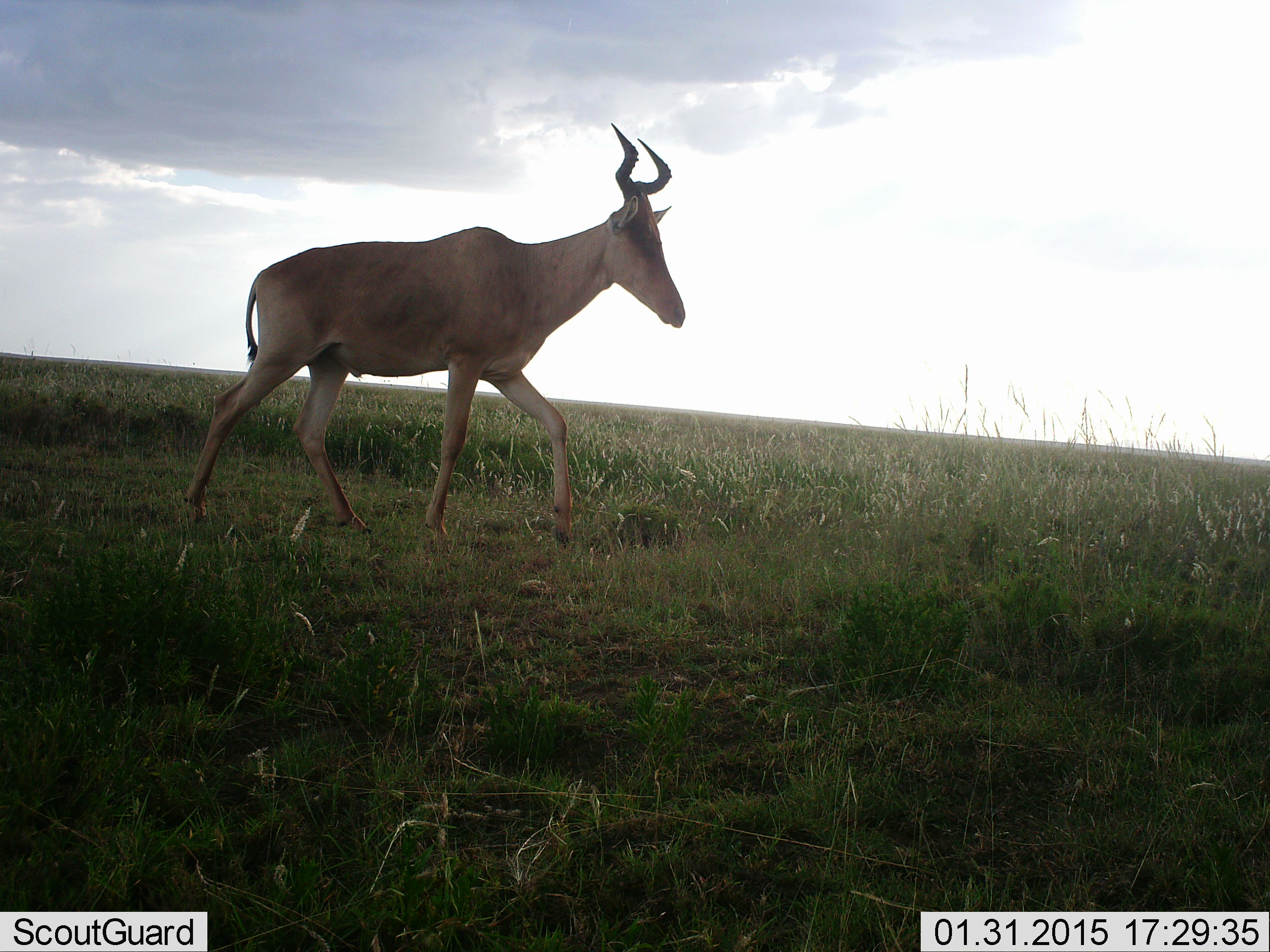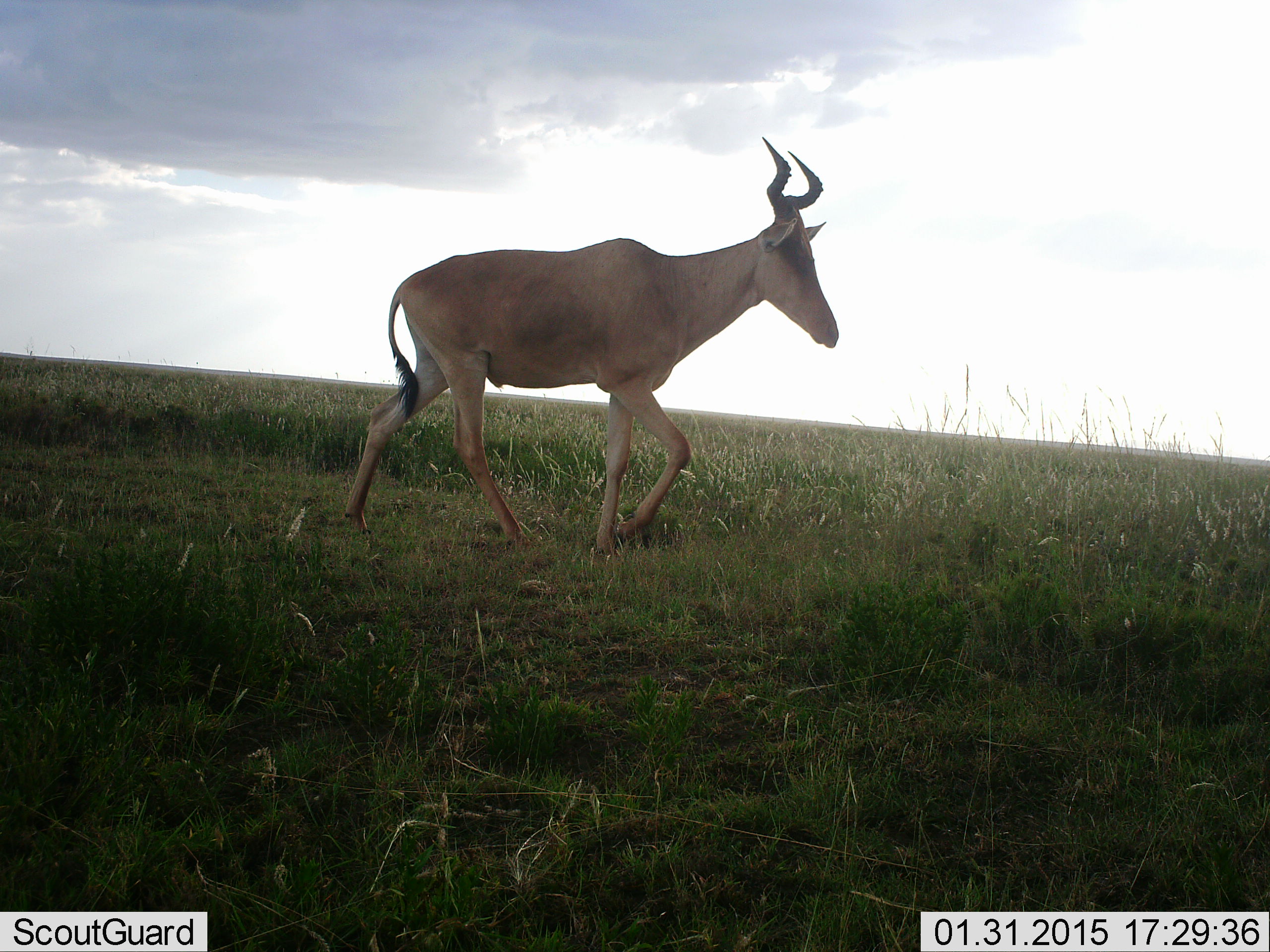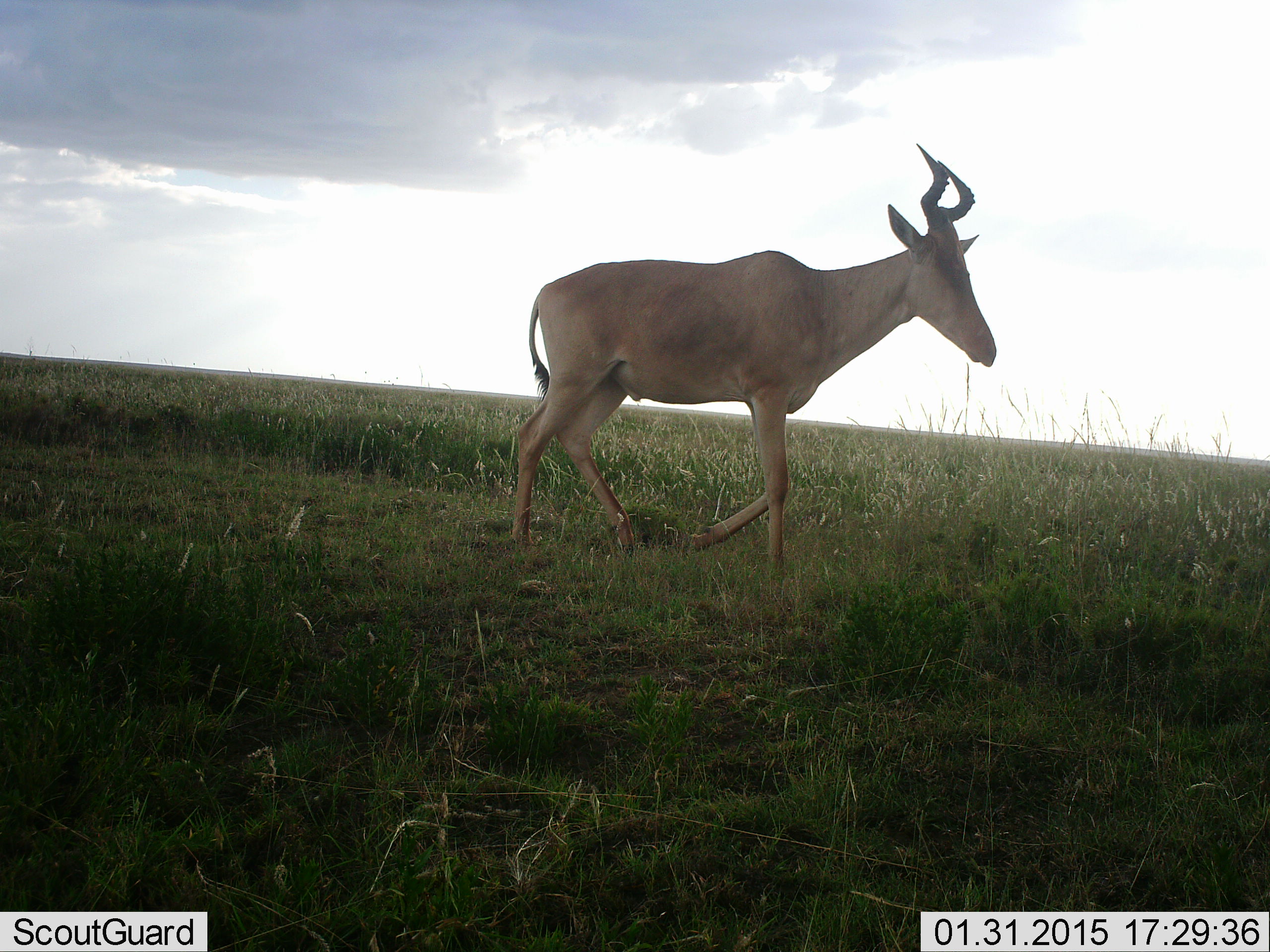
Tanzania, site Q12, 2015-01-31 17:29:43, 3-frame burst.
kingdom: Animalia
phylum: Chordata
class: Mammalia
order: Artiodactyla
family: Bovidae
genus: Alcelaphus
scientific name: Alcelaphus buselaphus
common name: hartebeest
Hartebeest (Alcelaphus buselaphus), count 1. Behavior (volunteer vote fractions): standing 20%, resting 0%, moving 100%, interacting 0%. Young present (vote fraction): 0%. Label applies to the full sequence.